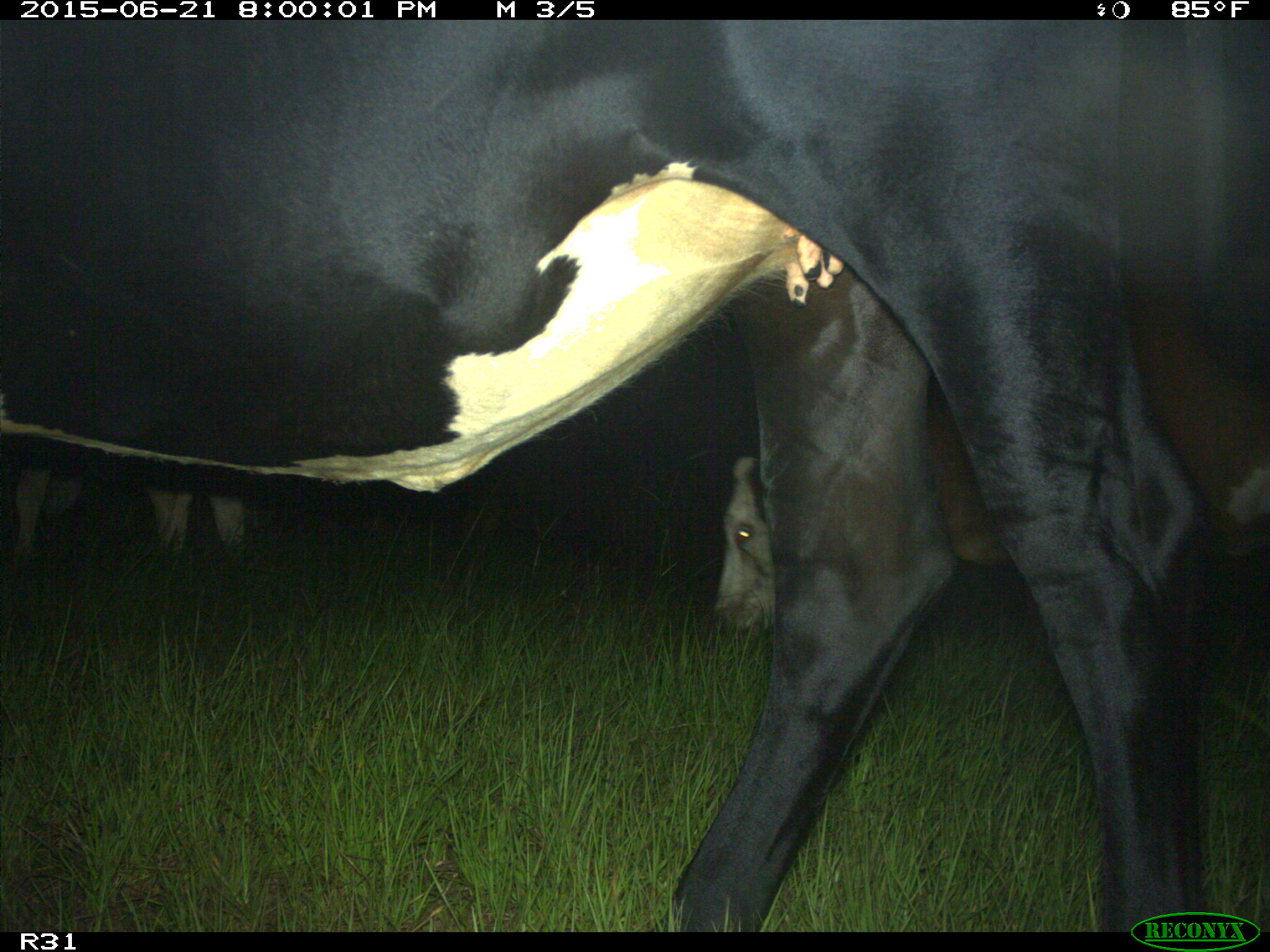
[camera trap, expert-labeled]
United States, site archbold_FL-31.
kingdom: Animalia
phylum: Chordata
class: Mammalia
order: Artiodactyla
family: Bovidae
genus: Bos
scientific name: Bos taurus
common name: domestic cow